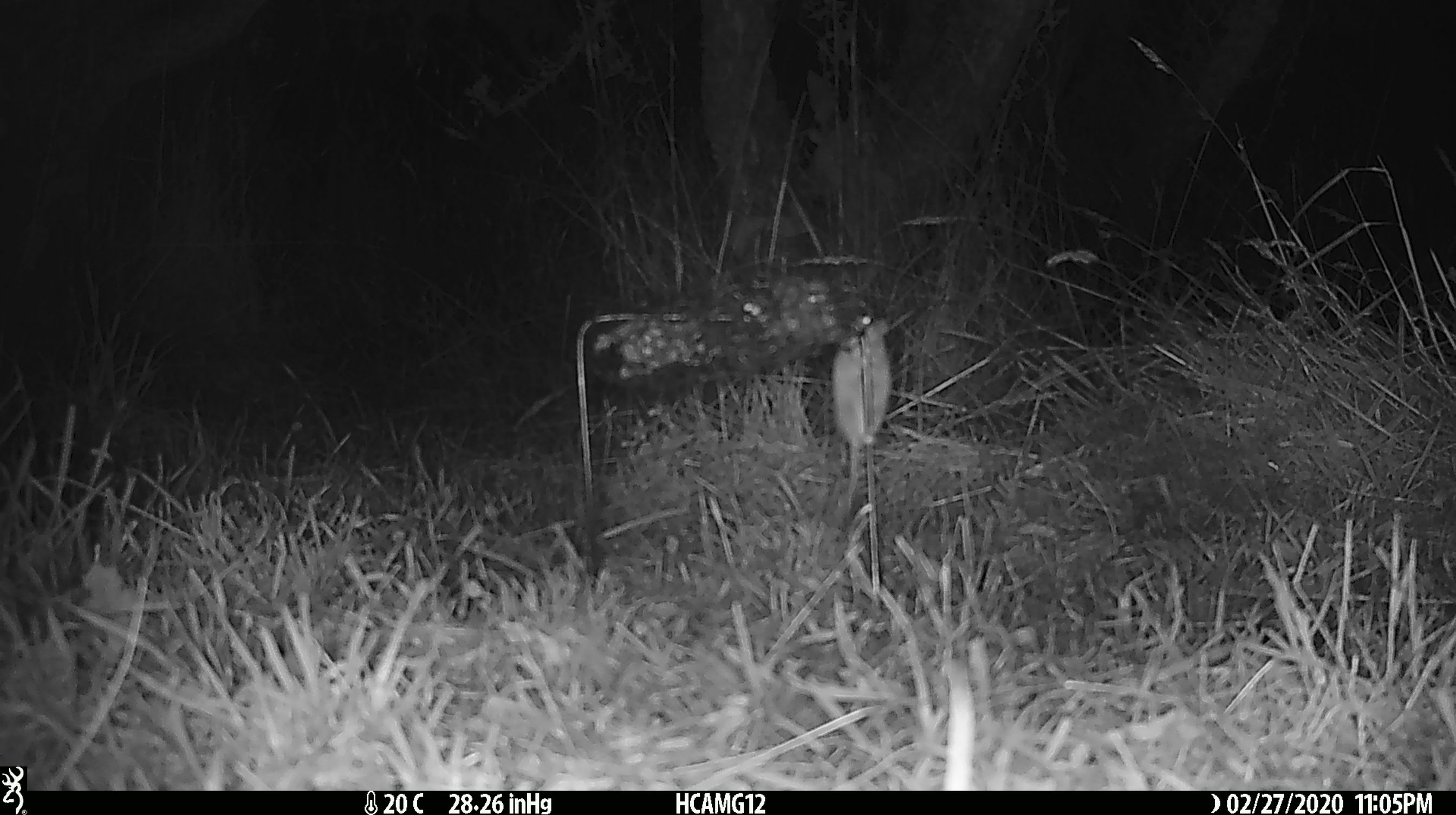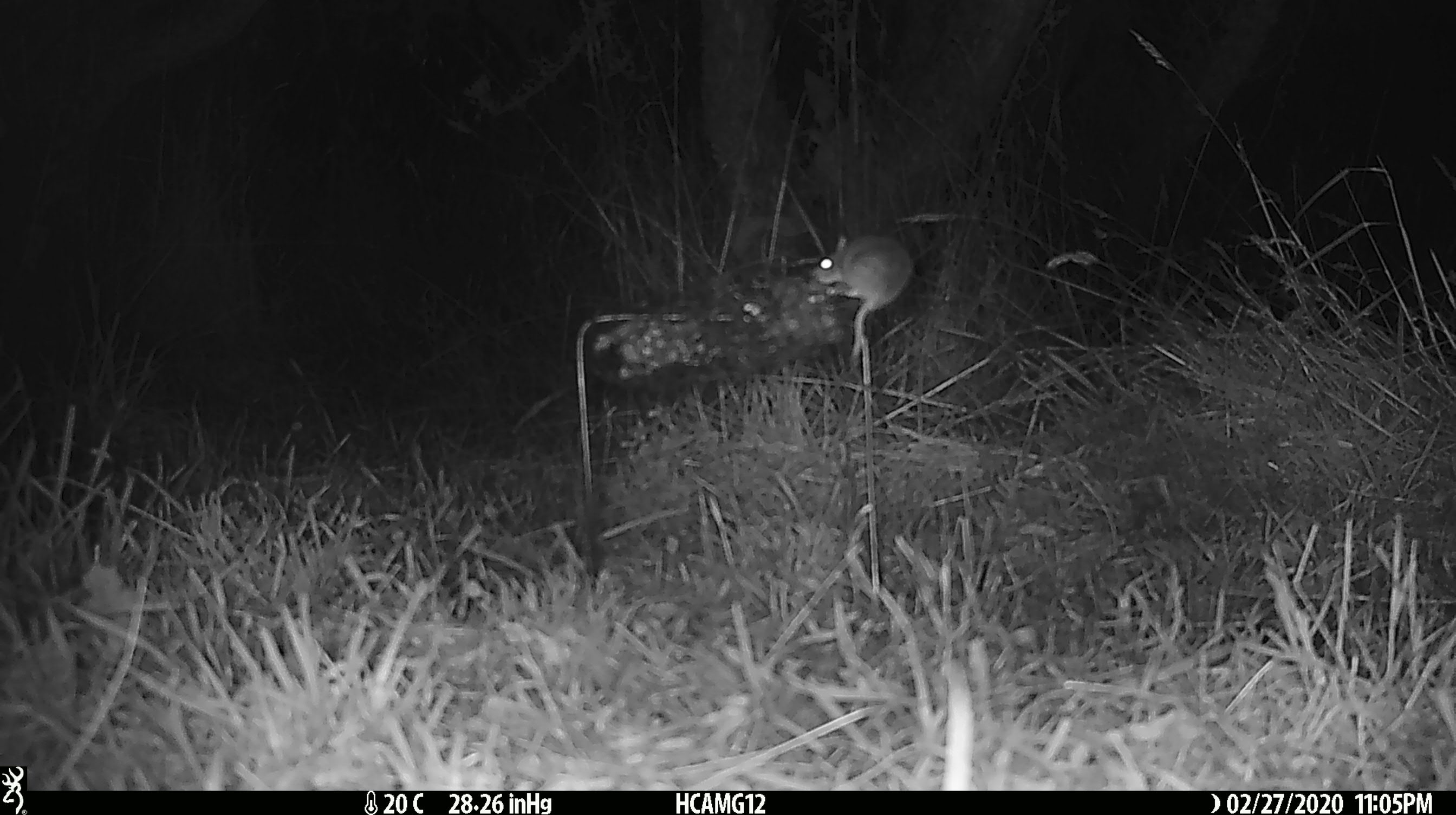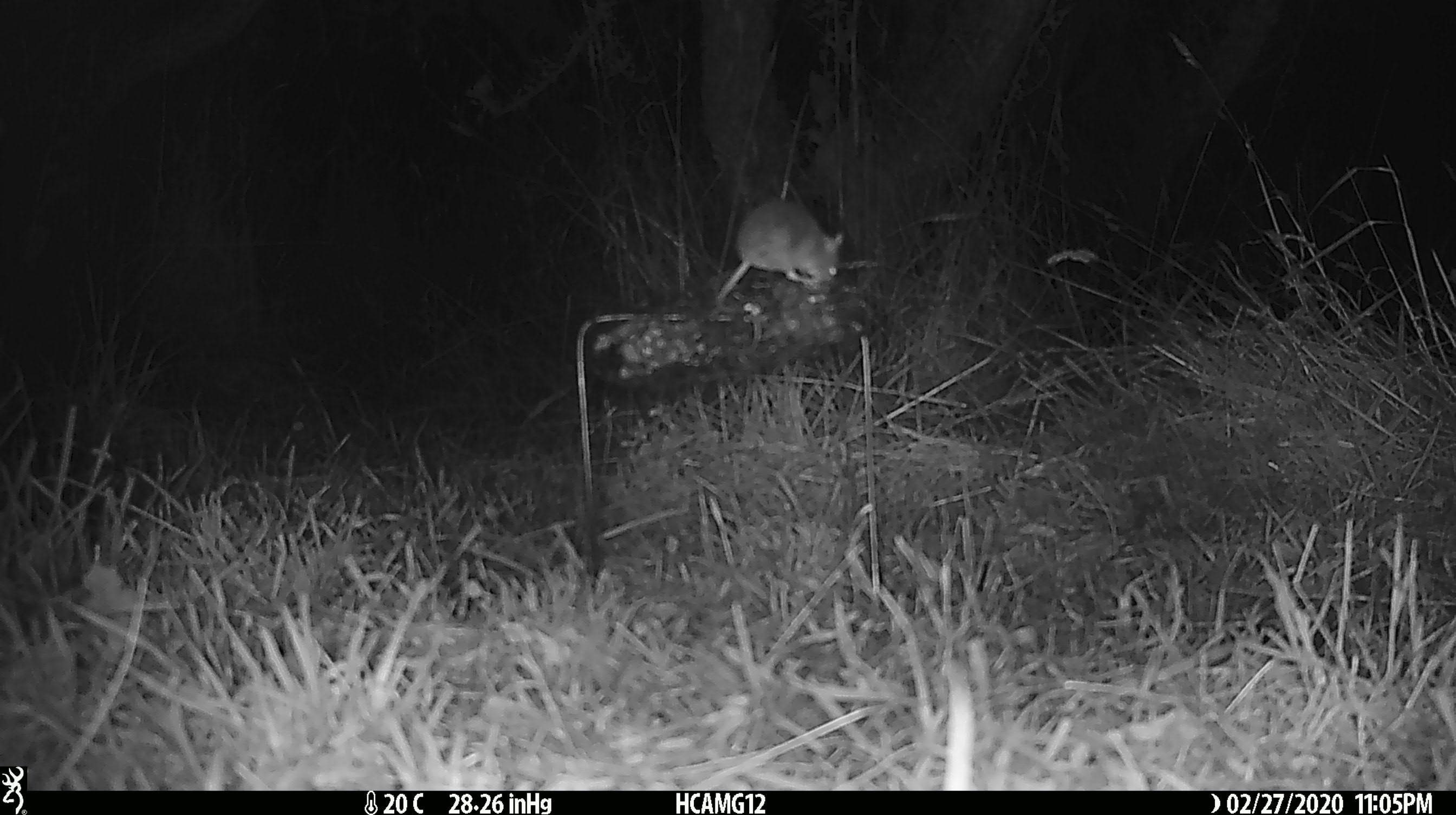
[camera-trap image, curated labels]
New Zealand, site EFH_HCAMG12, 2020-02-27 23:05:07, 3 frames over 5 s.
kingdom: Animalia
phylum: Chordata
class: Mammalia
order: Rodentia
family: Muridae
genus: Mus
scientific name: Mus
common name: mouse